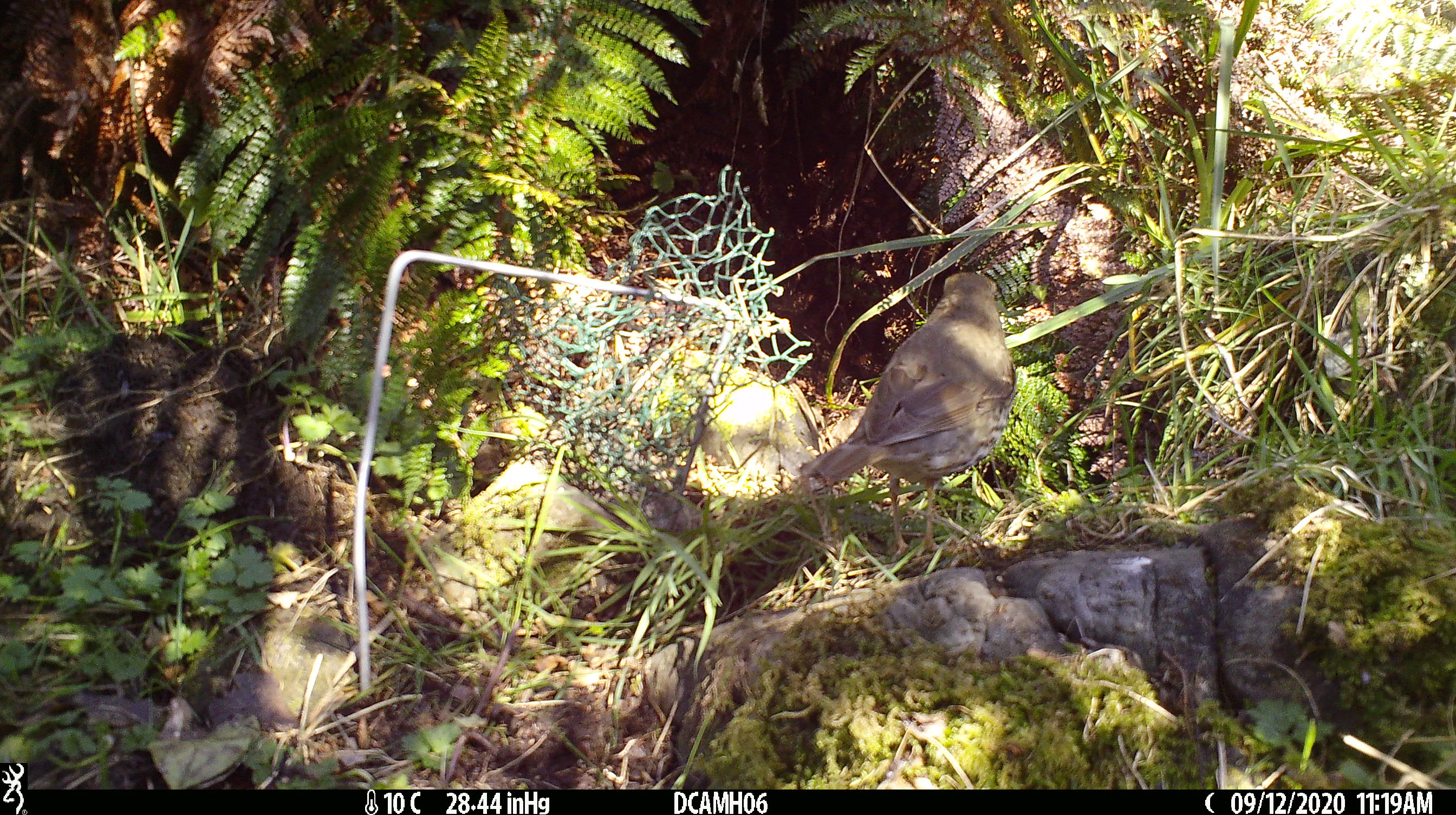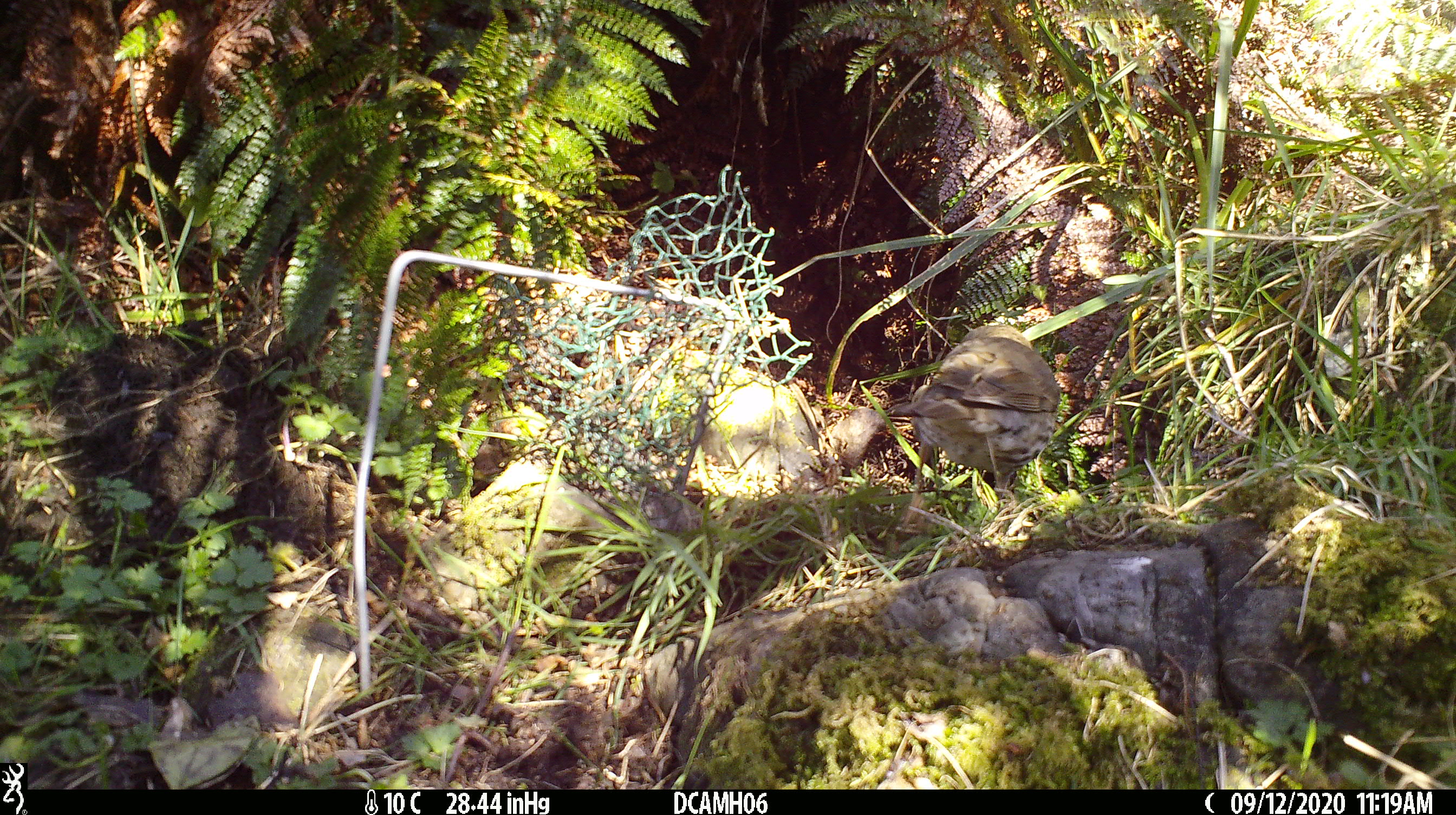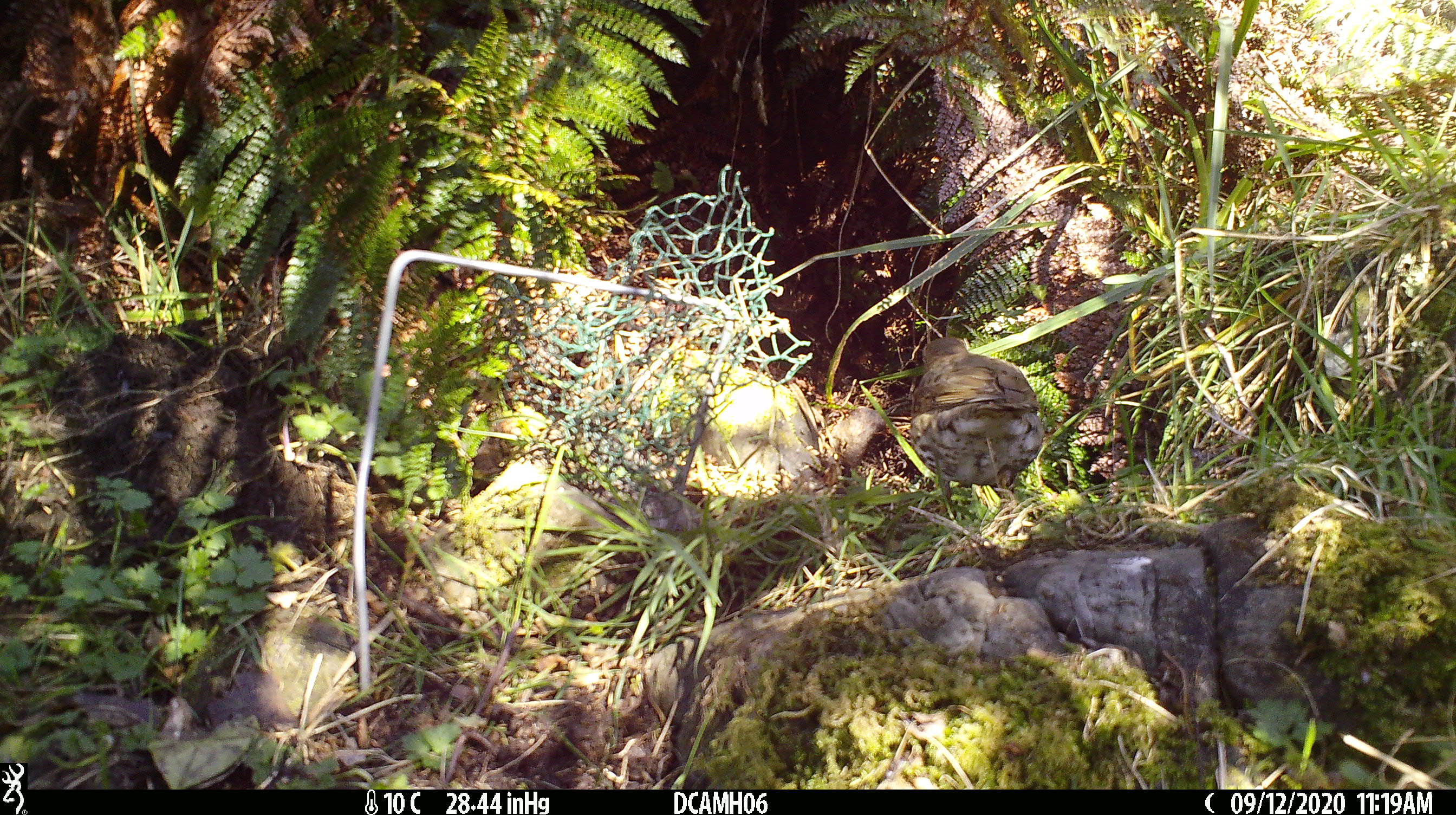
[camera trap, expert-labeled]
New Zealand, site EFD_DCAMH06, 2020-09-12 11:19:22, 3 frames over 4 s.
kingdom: Animalia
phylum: Chordata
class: Aves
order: Passeriformes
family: Turdidae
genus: Turdus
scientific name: Turdus philomelos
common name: song thrush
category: thrush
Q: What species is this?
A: Thrush (song thrush) (Turdus philomelos).